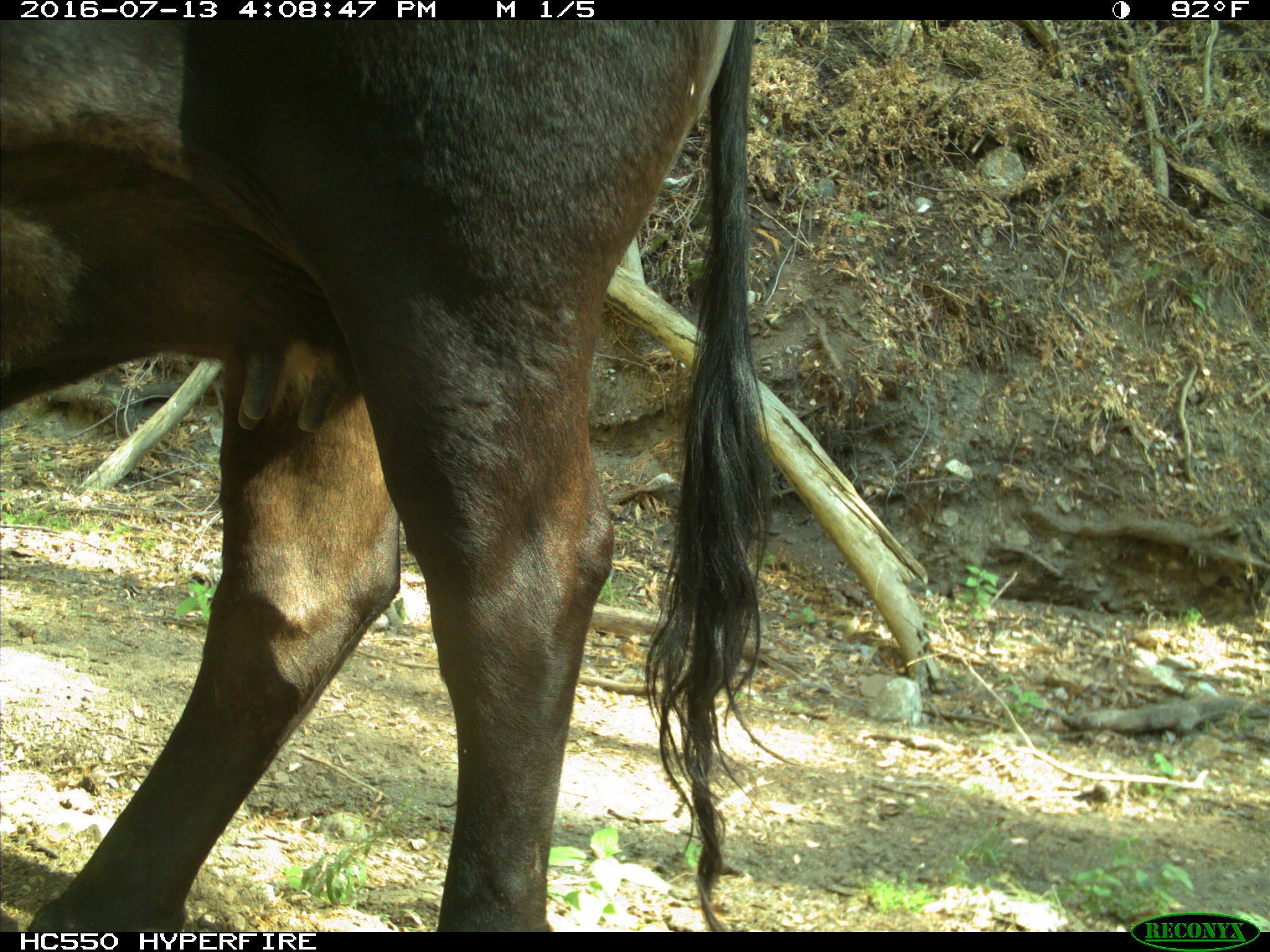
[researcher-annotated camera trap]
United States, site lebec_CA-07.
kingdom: Animalia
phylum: Chordata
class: Mammalia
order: Artiodactyla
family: Bovidae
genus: Bos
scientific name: Bos taurus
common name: domestic cow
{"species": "Bos taurus (domestic cow)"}